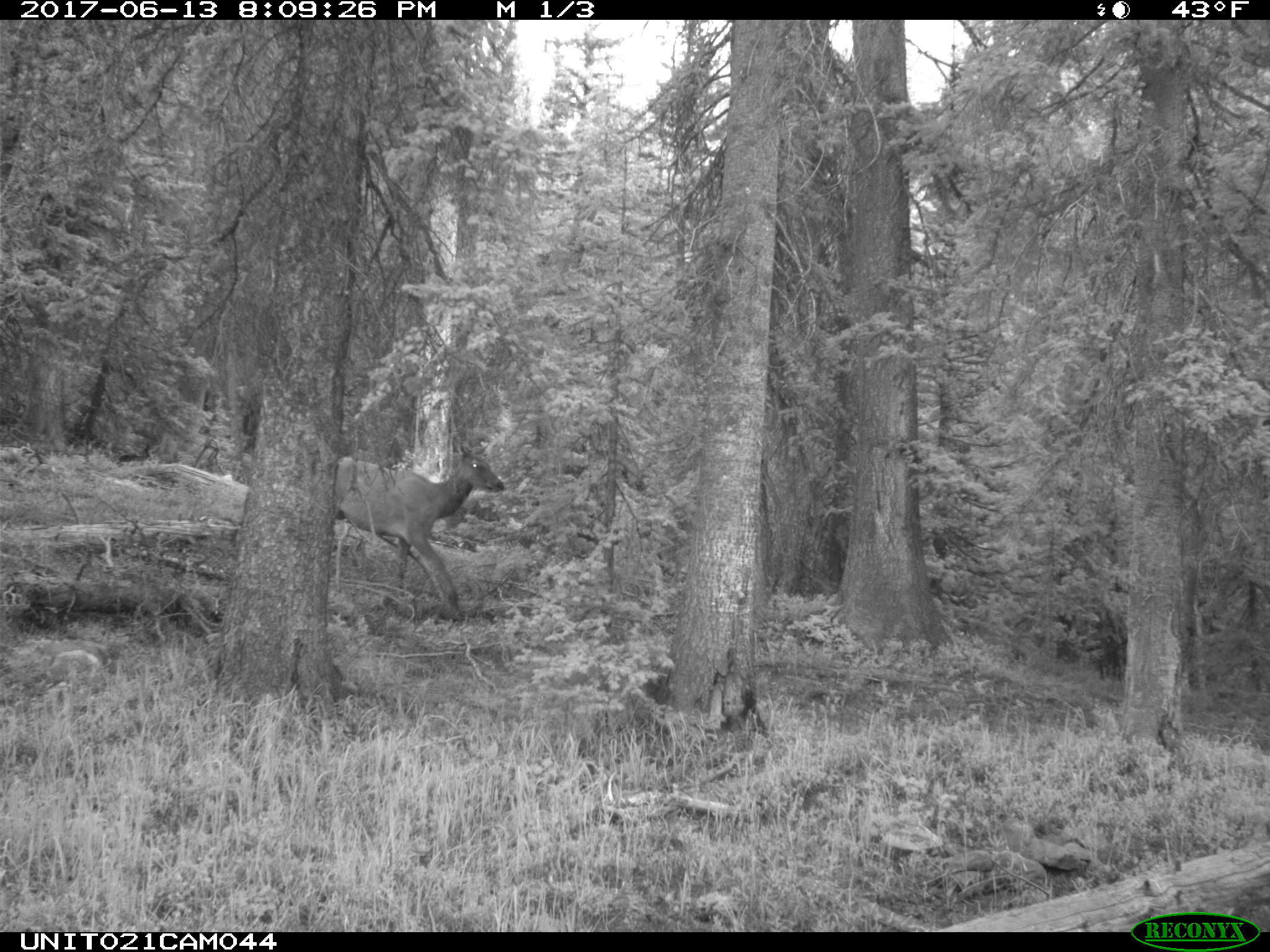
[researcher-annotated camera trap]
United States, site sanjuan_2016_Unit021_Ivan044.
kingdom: Animalia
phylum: Chordata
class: Mammalia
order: Artiodactyla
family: Cervidae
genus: Cervus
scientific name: Cervus elaphus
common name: red deer